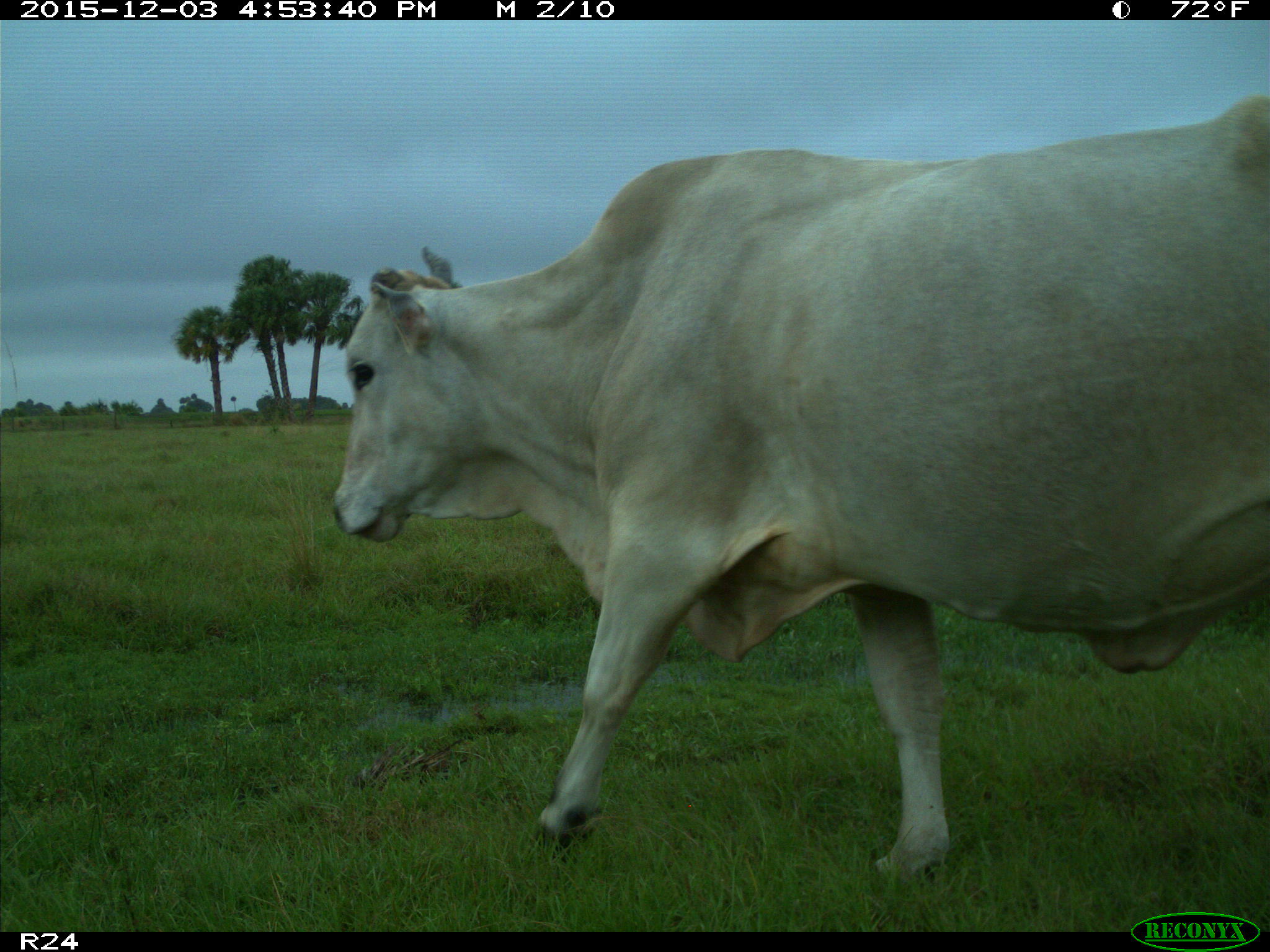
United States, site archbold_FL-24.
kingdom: Animalia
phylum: Chordata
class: Mammalia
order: Artiodactyla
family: Bovidae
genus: Bos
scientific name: Bos taurus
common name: domestic cow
Bos taurus (domestic cow).